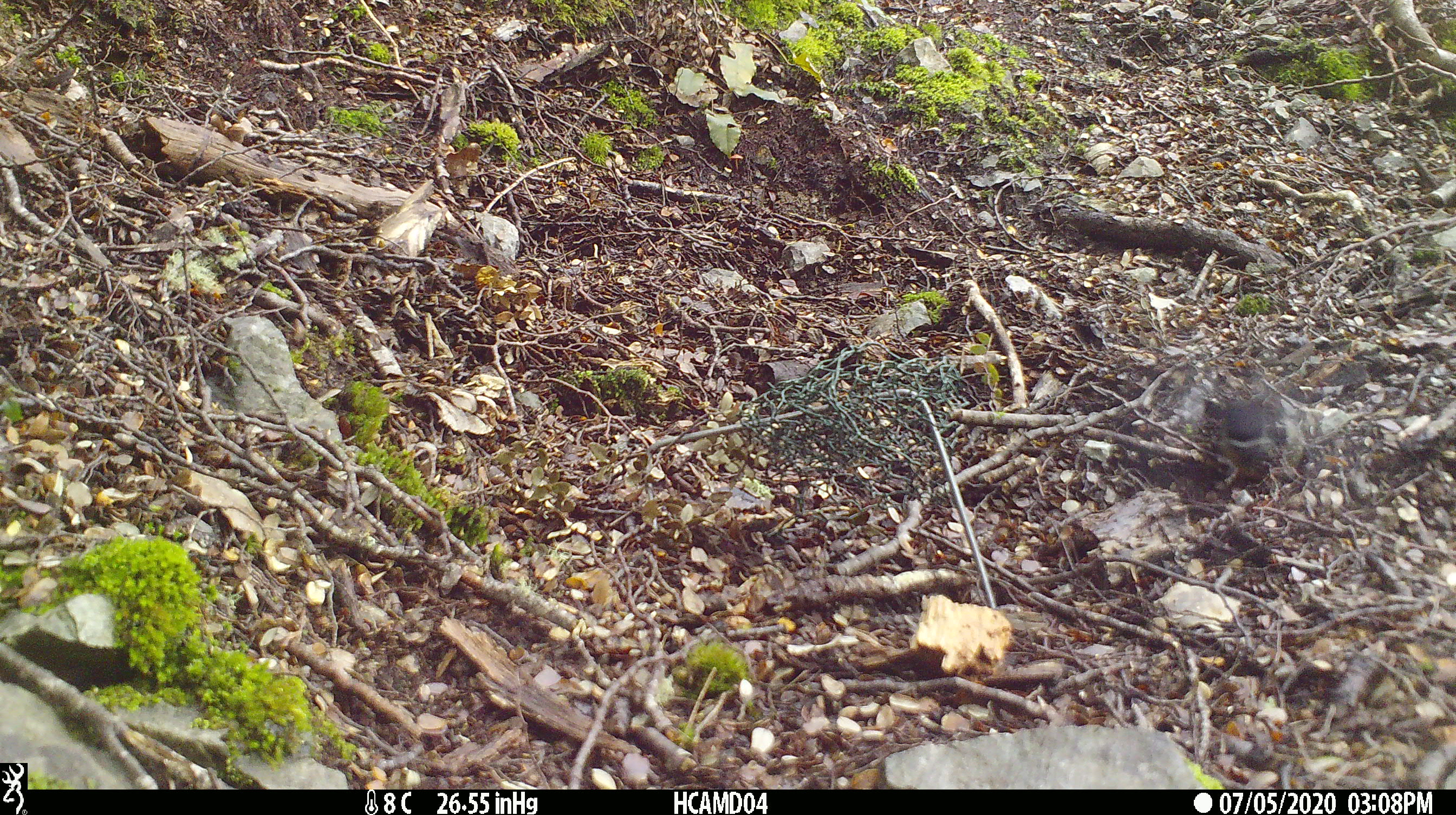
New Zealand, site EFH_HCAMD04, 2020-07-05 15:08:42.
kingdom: Animalia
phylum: Chordata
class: Aves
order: Passeriformes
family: Petroicidae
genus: Petroica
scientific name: Petroica macrocephala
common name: tomtit